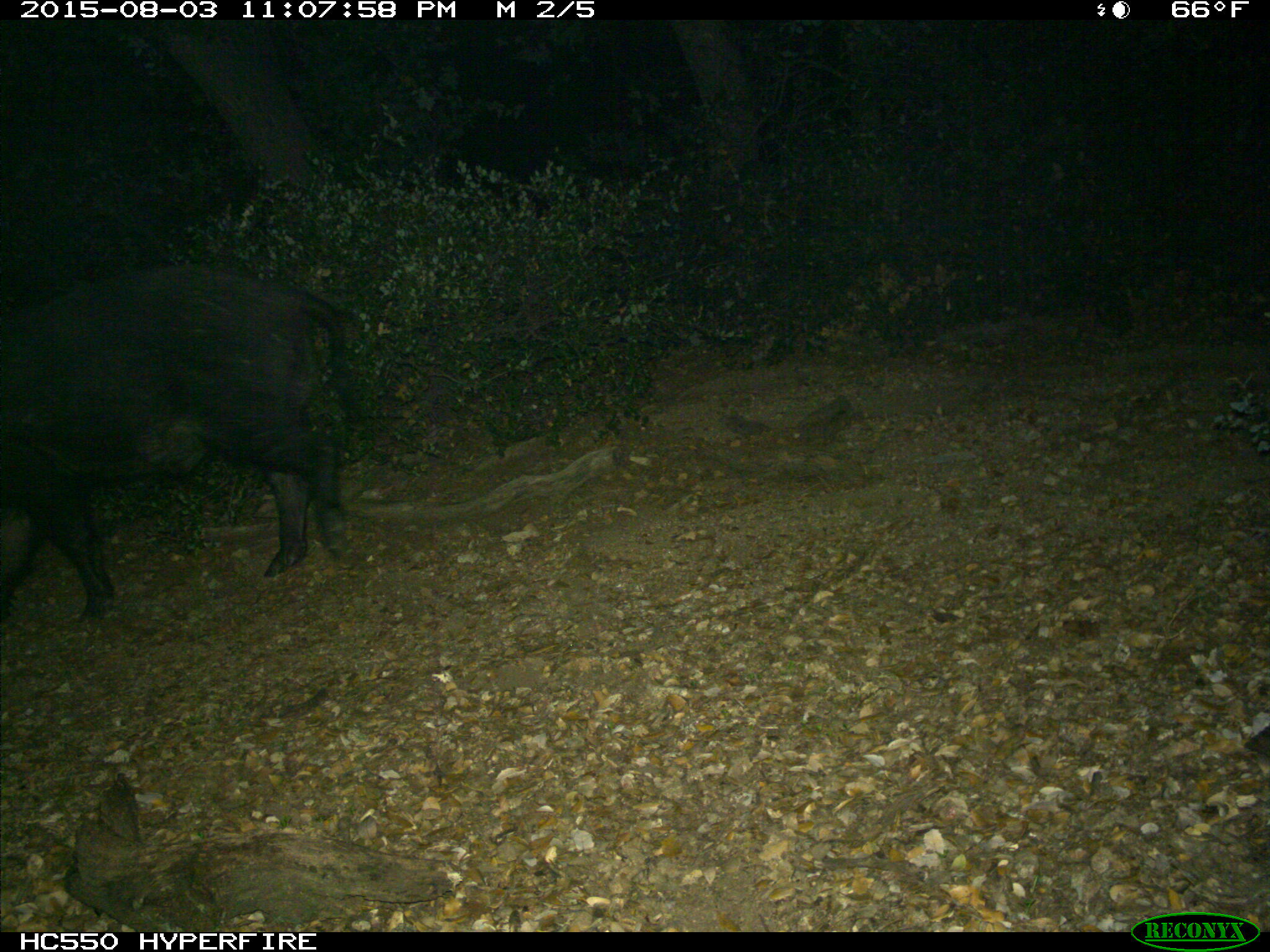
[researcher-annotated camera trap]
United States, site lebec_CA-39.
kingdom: Animalia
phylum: Chordata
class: Mammalia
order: Artiodactyla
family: Suidae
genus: Sus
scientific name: Sus scrofa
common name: wild boar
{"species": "Sus scrofa (wild boar)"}